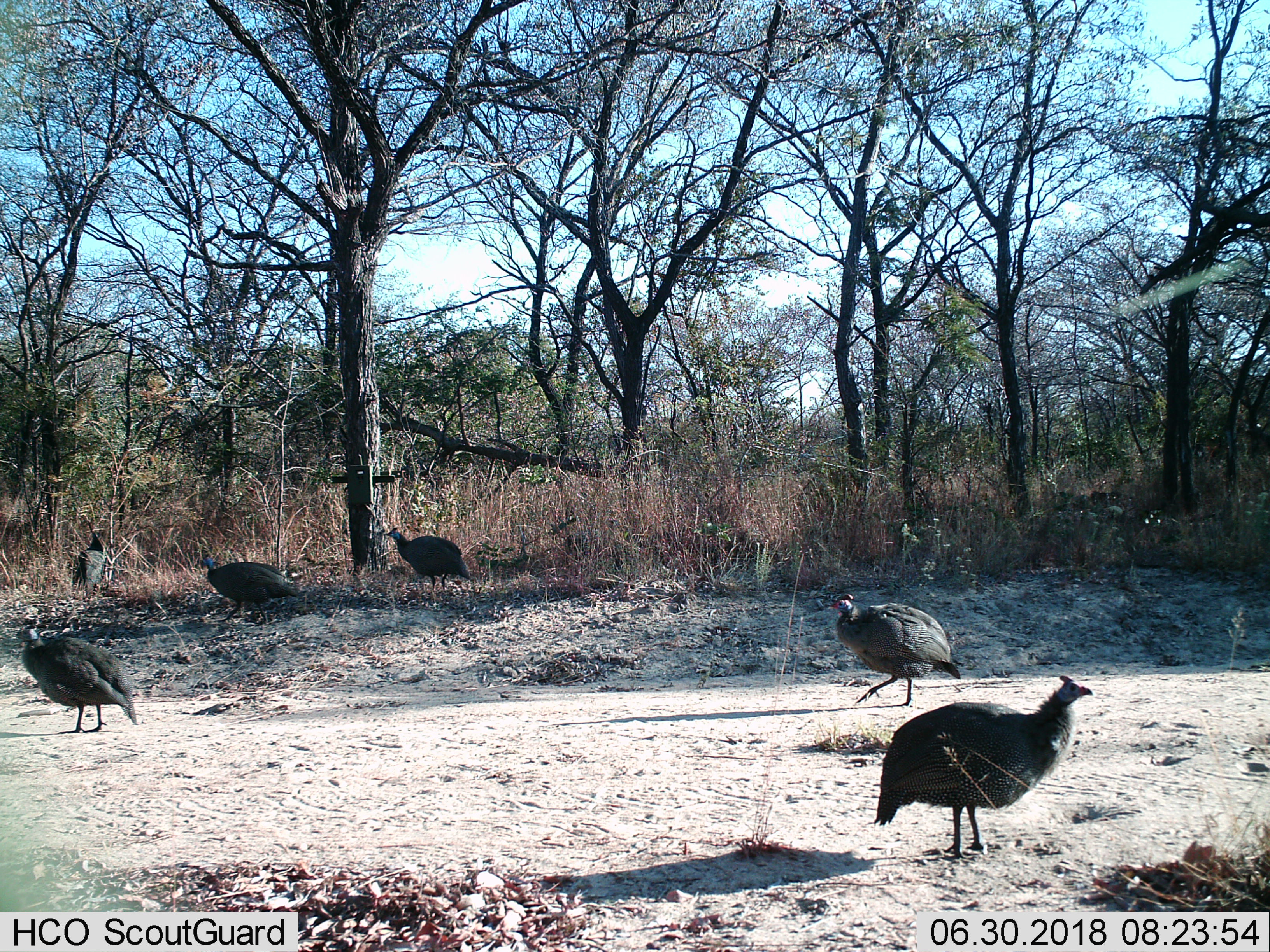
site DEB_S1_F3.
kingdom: Animalia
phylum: Chordata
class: Aves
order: Galliformes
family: Numididae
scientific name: Numididae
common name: guineafowl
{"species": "guineafowl (Numididae)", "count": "6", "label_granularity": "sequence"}